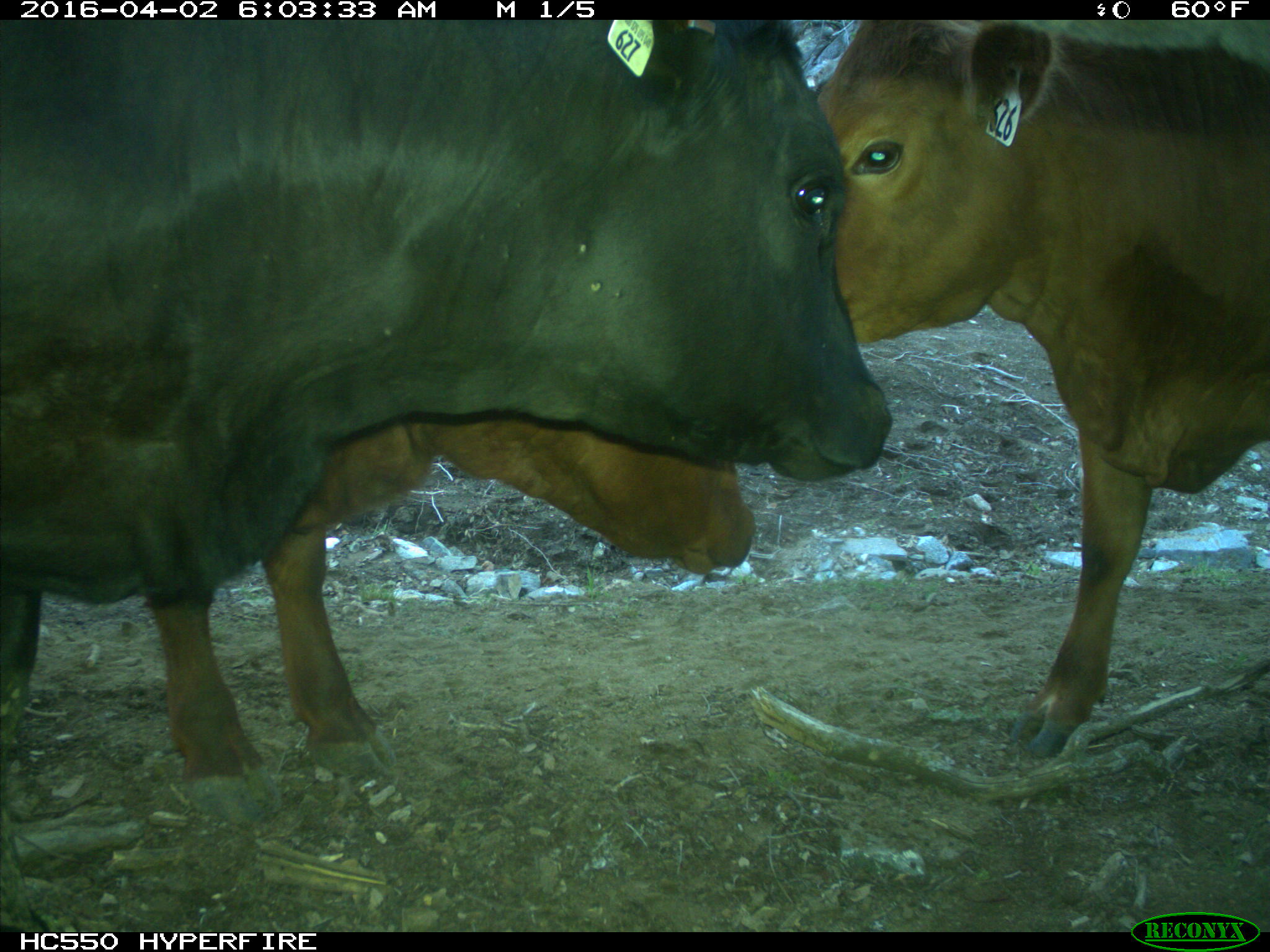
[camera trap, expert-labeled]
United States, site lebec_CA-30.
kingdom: Animalia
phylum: Chordata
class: Mammalia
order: Artiodactyla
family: Bovidae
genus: Bos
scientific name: Bos taurus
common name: domestic cow